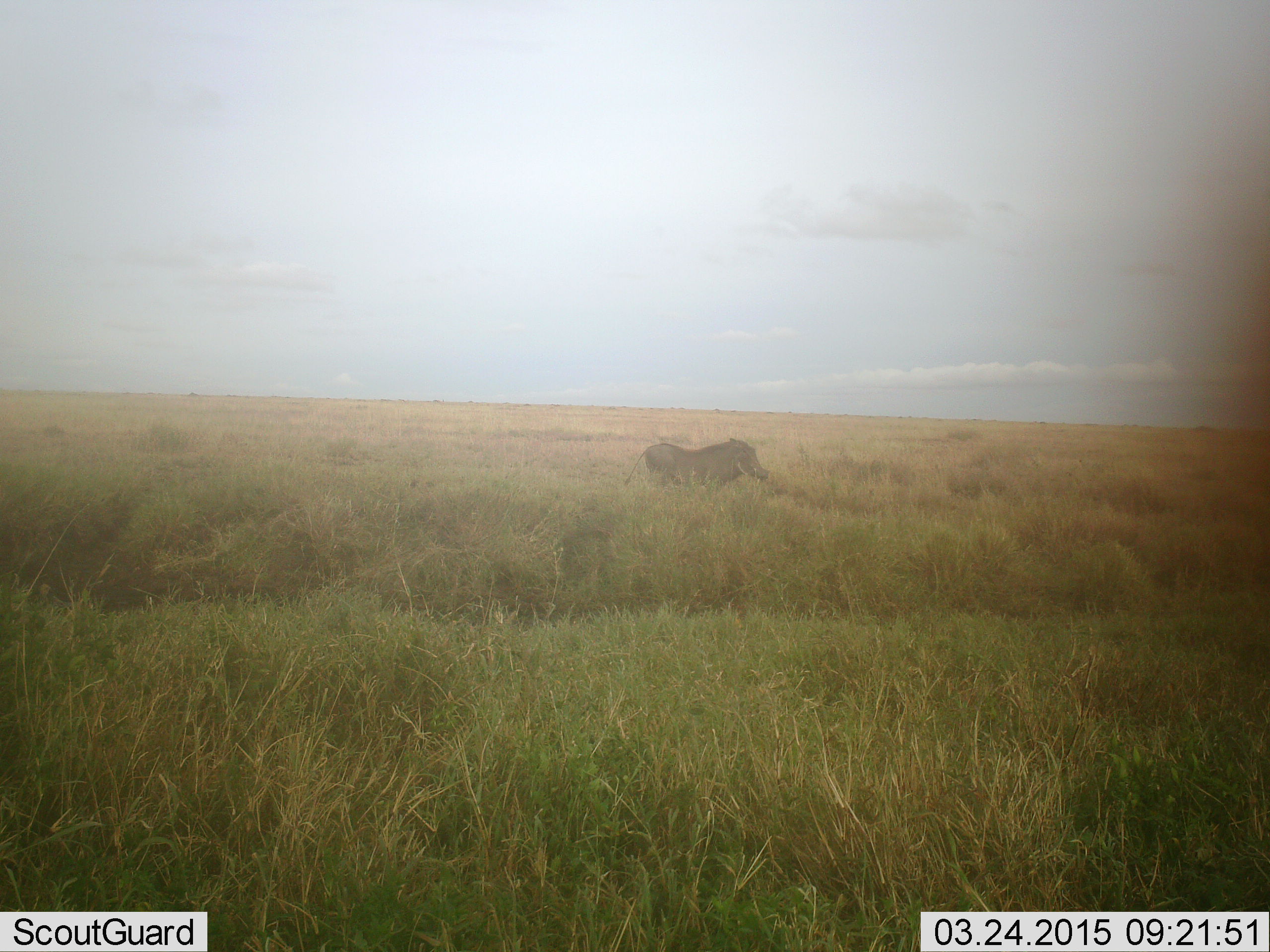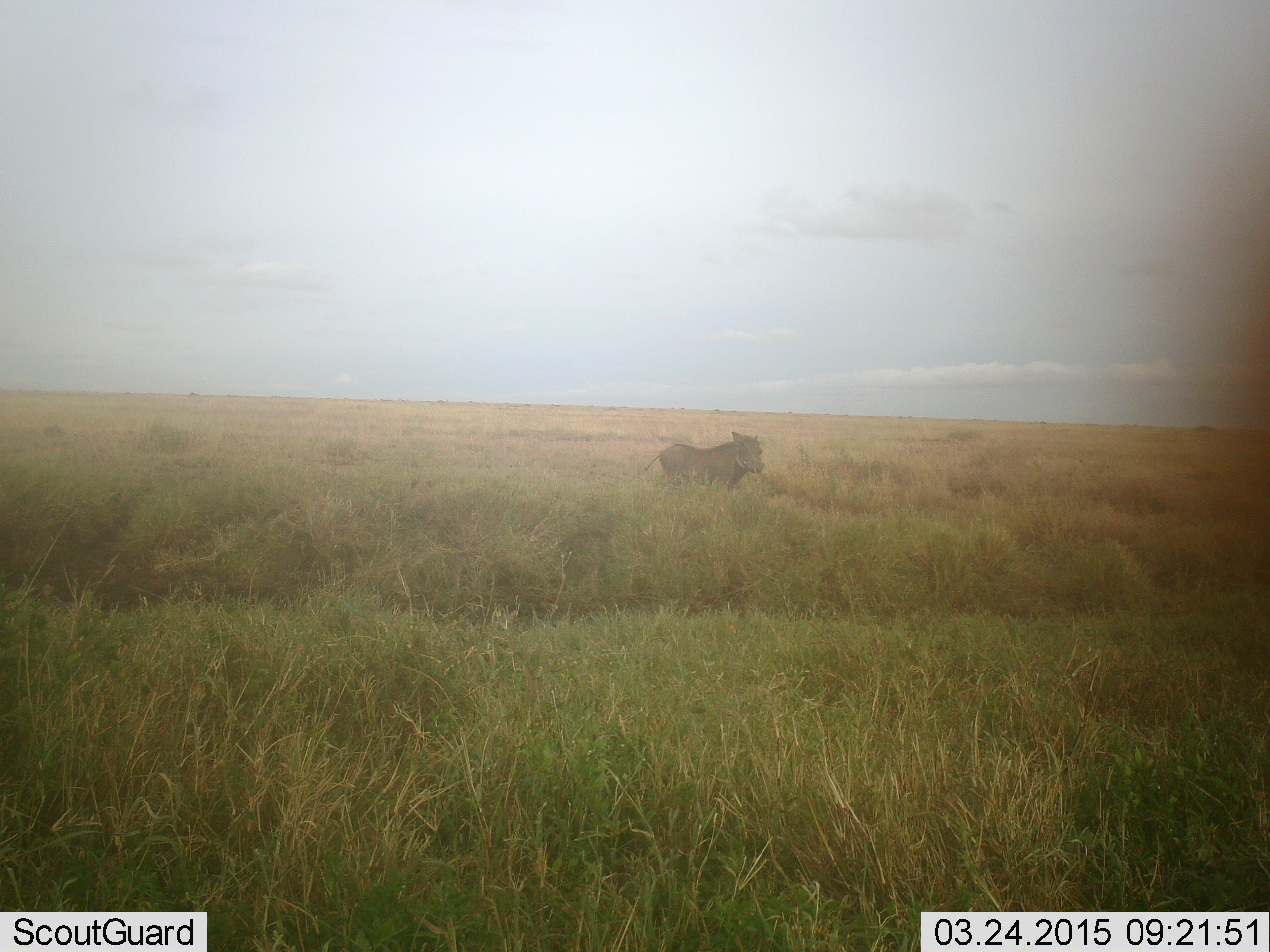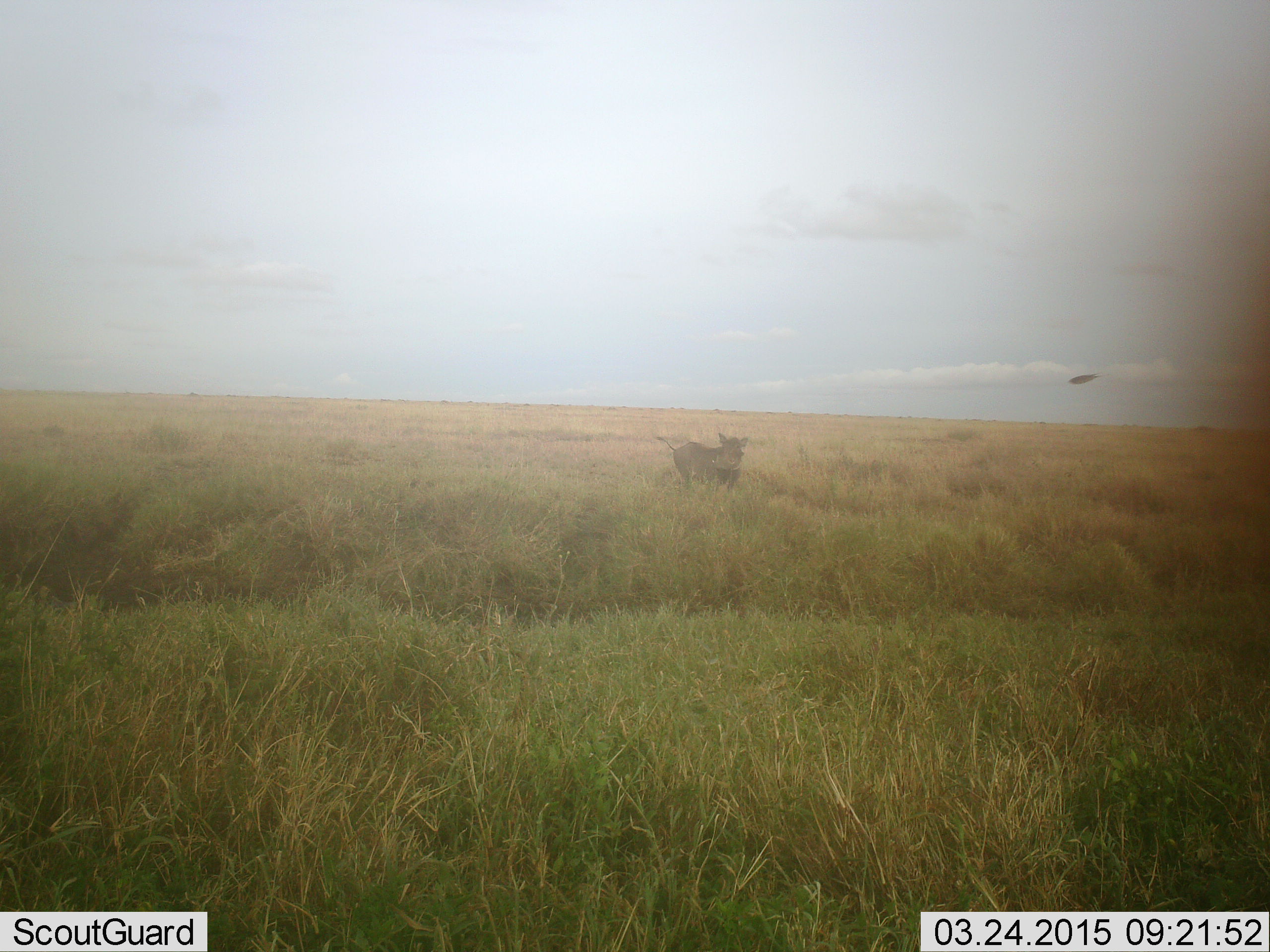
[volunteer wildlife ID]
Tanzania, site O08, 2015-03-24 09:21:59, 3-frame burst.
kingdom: Animalia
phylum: Chordata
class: Mammalia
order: Artiodactyla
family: Suidae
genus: Phacochoerus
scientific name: Phacochoerus africanus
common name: warthog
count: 1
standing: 69%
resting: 0%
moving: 31%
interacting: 0%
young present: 0%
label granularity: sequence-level